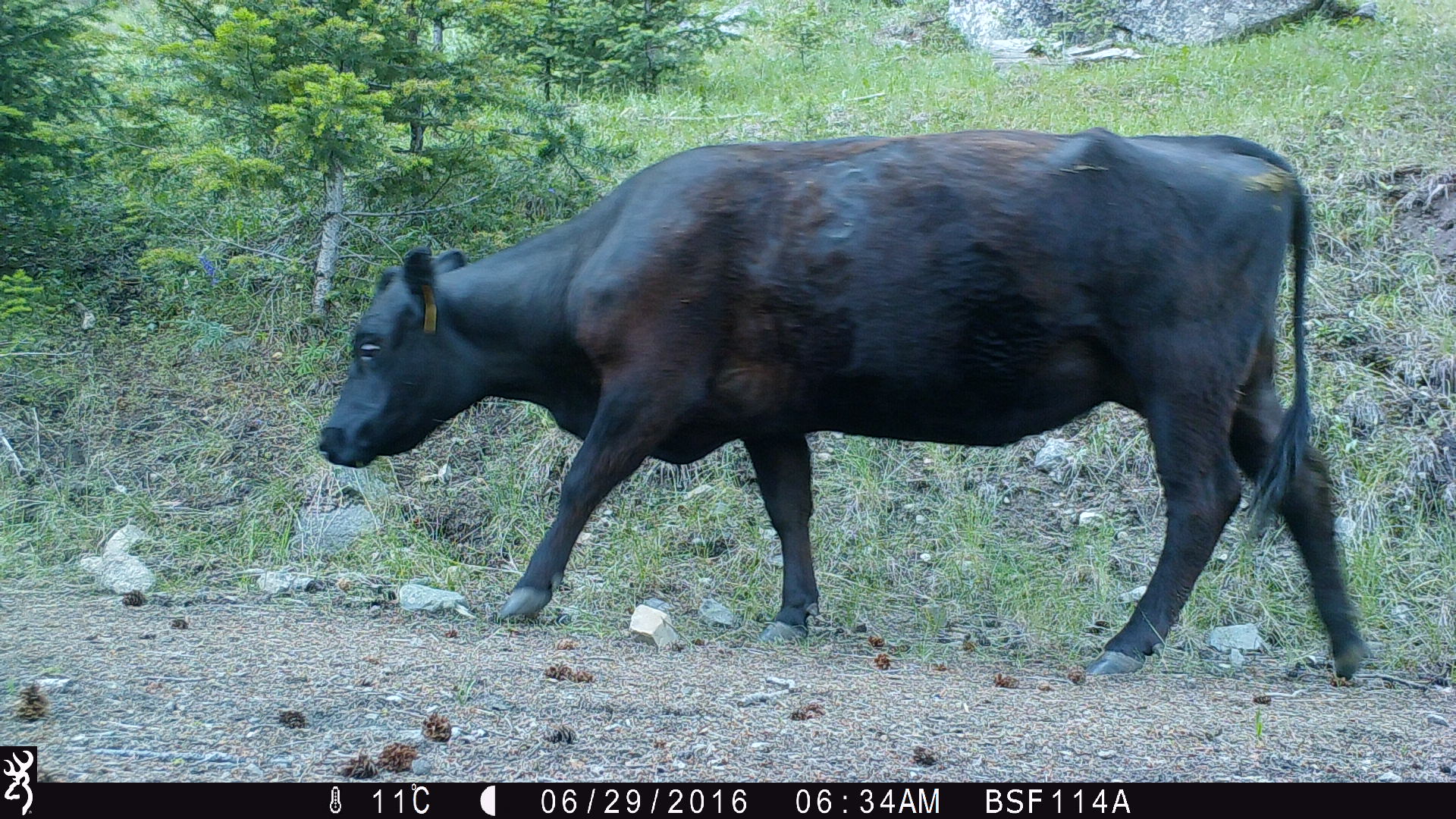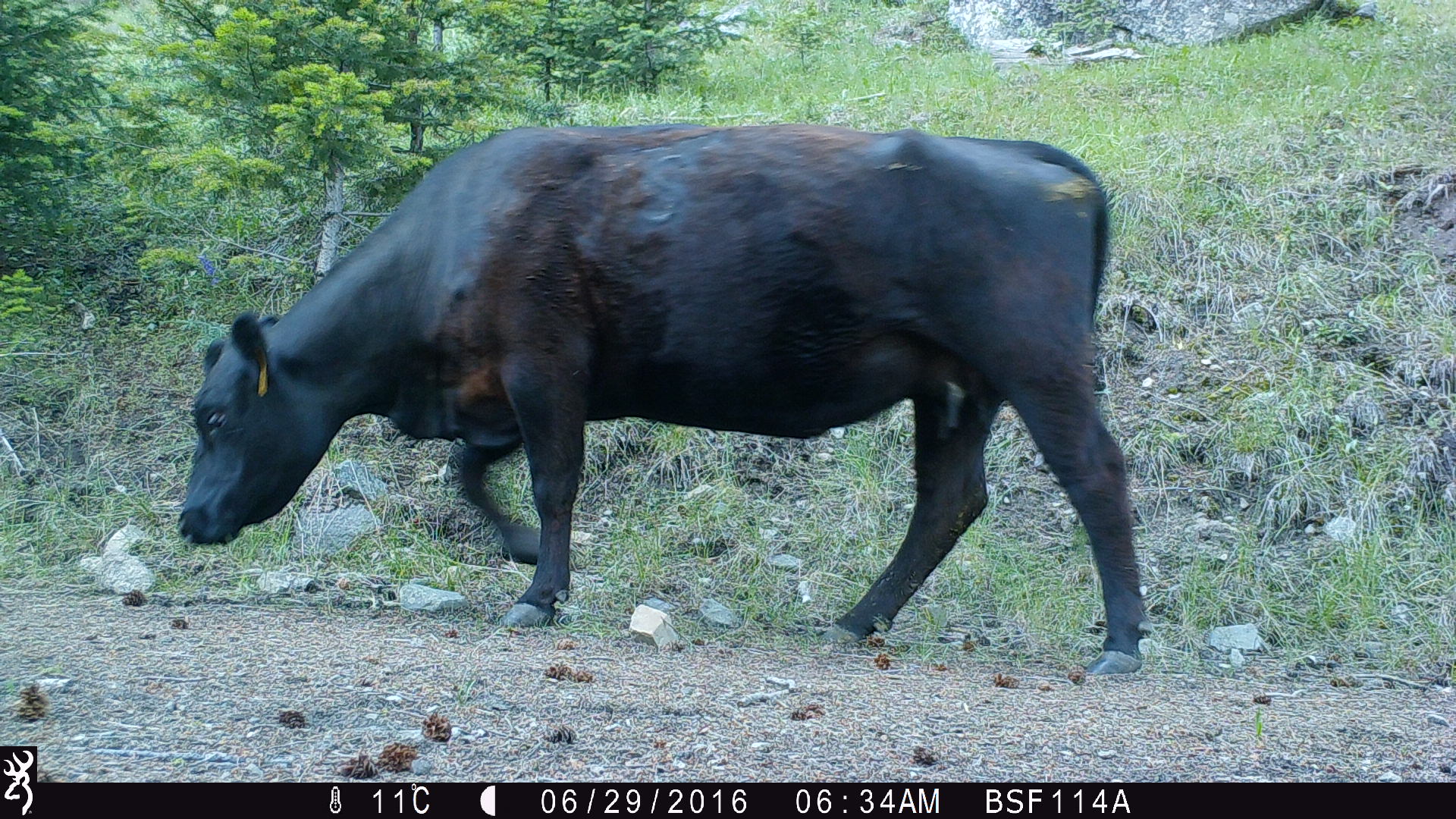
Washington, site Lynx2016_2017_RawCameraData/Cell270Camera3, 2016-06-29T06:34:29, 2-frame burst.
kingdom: Animalia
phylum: Chordata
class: Mammalia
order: Artiodactyla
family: Bovidae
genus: Bos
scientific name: Bos taurus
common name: domestic cattle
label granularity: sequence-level